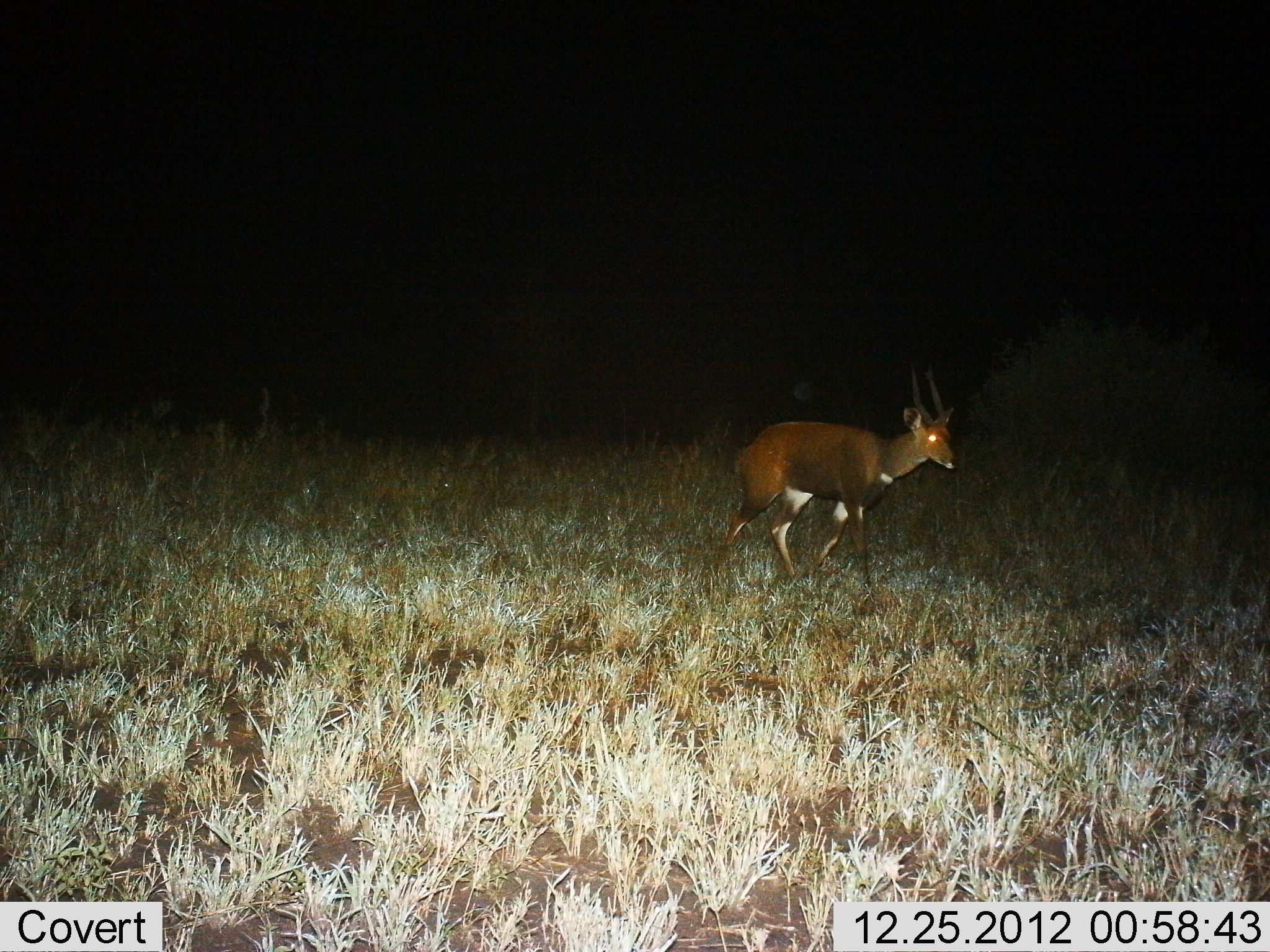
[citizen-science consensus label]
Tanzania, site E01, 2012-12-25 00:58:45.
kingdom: Animalia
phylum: Chordata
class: Mammalia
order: Artiodactyla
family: Bovidae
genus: Tragelaphus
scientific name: Tragelaphus scriptus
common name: bushbuck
Bushbuck (Tragelaphus scriptus), count 1. Behavior (volunteer vote fractions): standing 19%, resting 0%, moving 81%, interacting 0%. Young present (vote fraction): 0%. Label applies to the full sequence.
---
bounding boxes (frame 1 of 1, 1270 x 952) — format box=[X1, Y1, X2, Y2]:
animal: box=[714, 359, 961, 583]